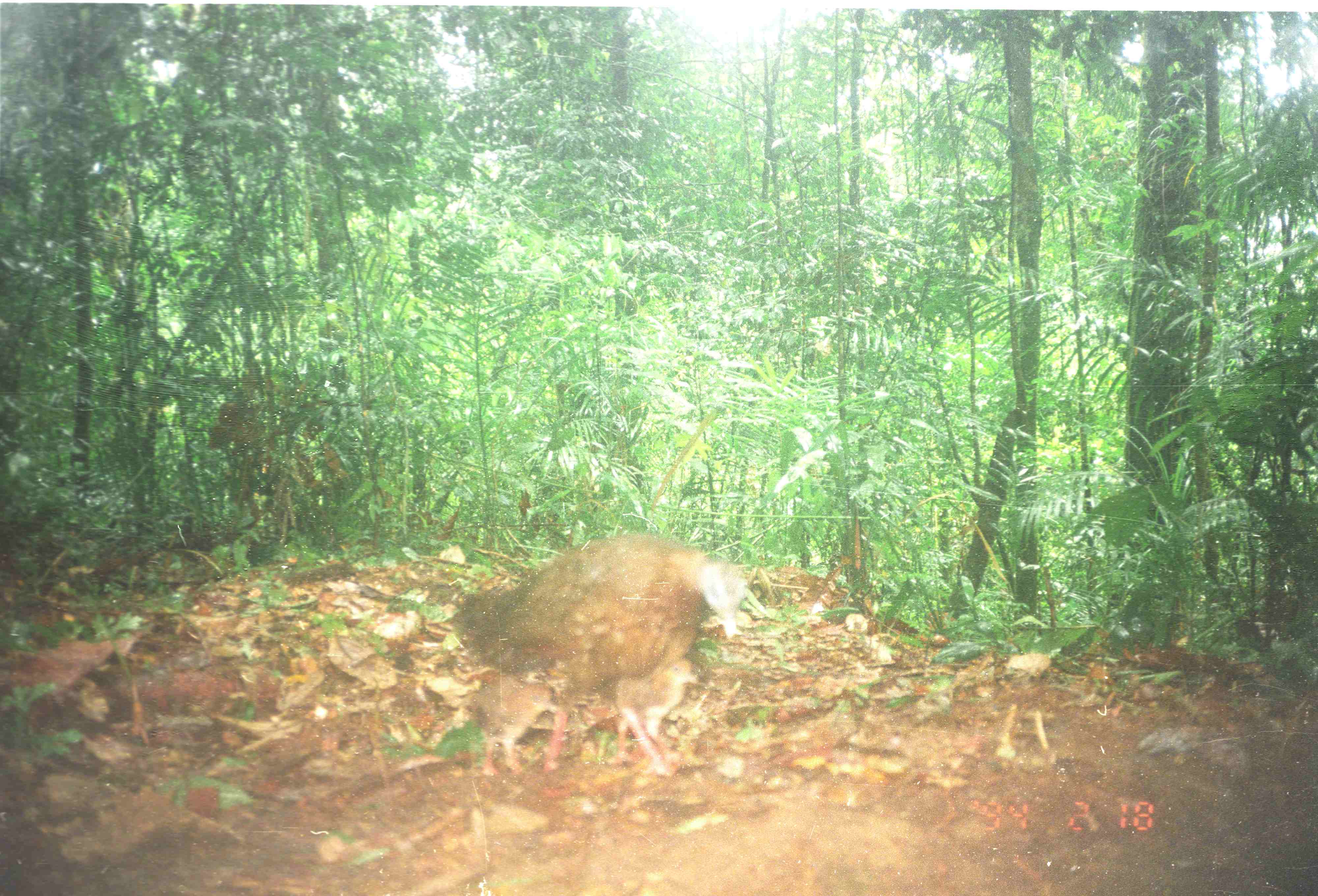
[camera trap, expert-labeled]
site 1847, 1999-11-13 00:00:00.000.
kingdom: Animalia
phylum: Chordata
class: Aves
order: Galliformes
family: Phasianidae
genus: Argusianus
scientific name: Argusianus argus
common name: great argus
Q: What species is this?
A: Argusianus argus (great argus).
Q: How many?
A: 3.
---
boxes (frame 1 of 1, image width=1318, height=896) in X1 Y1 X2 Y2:
argusianus argus: 455 535 744 775; 614 656 698 766; 470 677 562 774